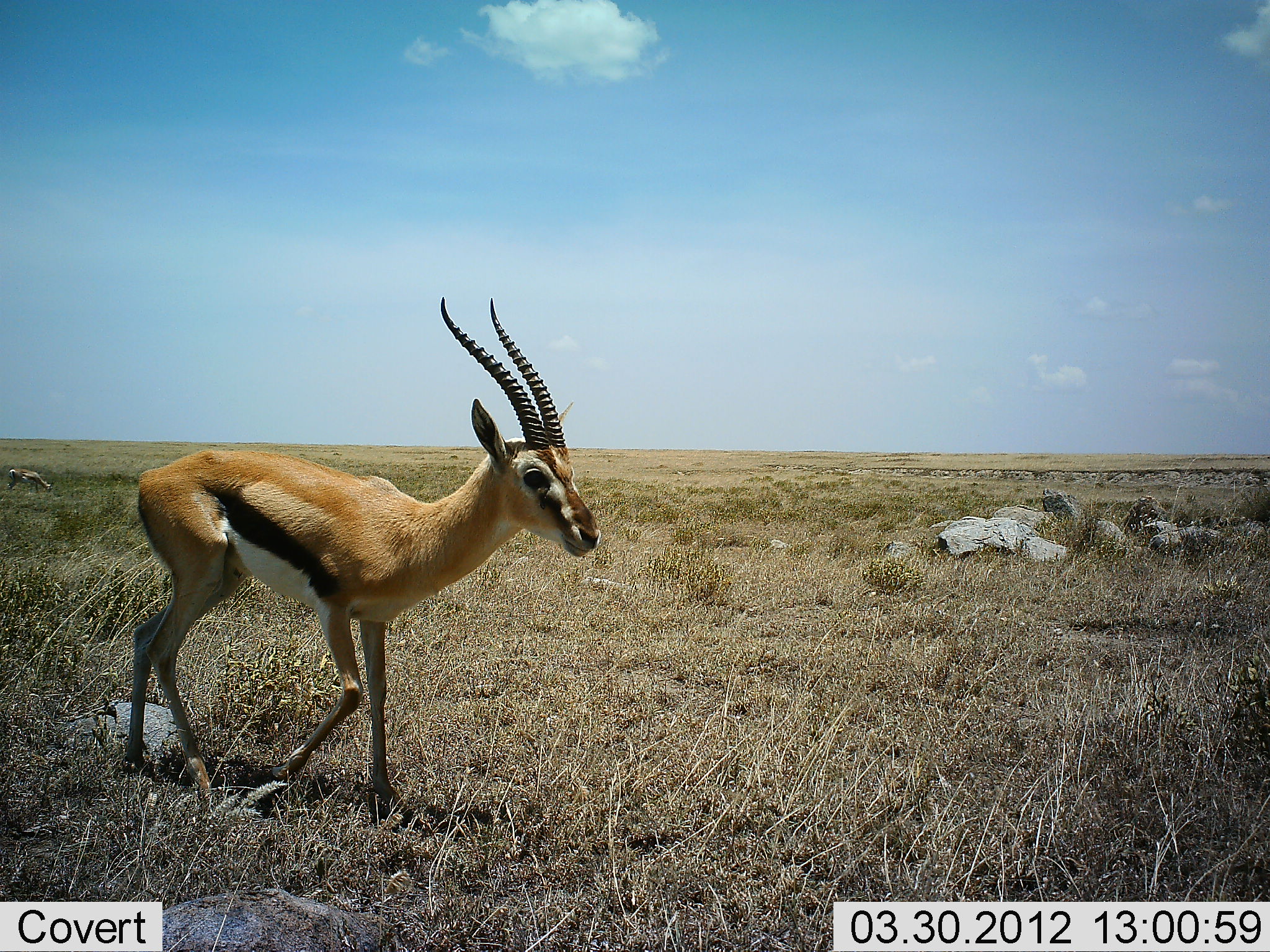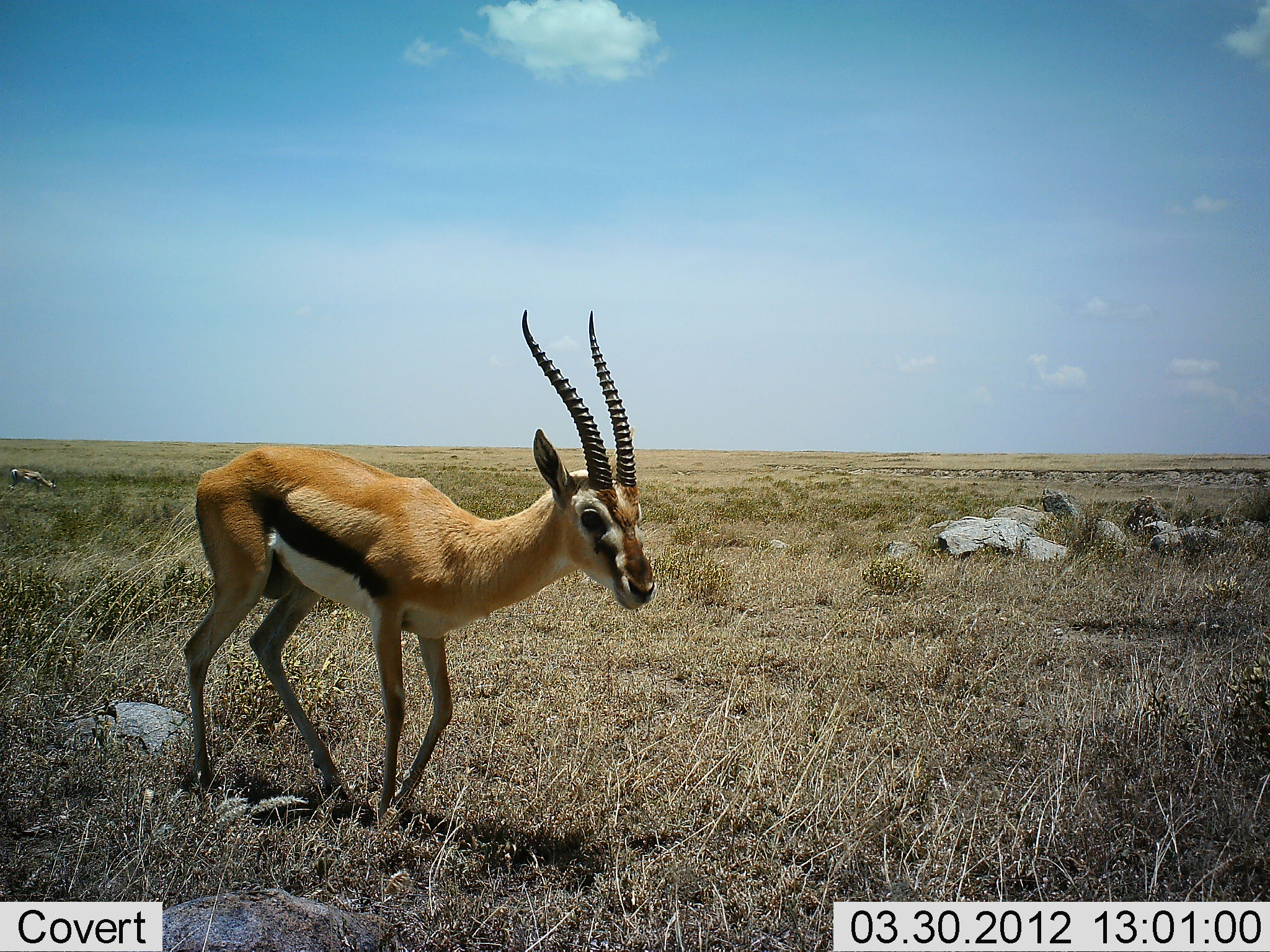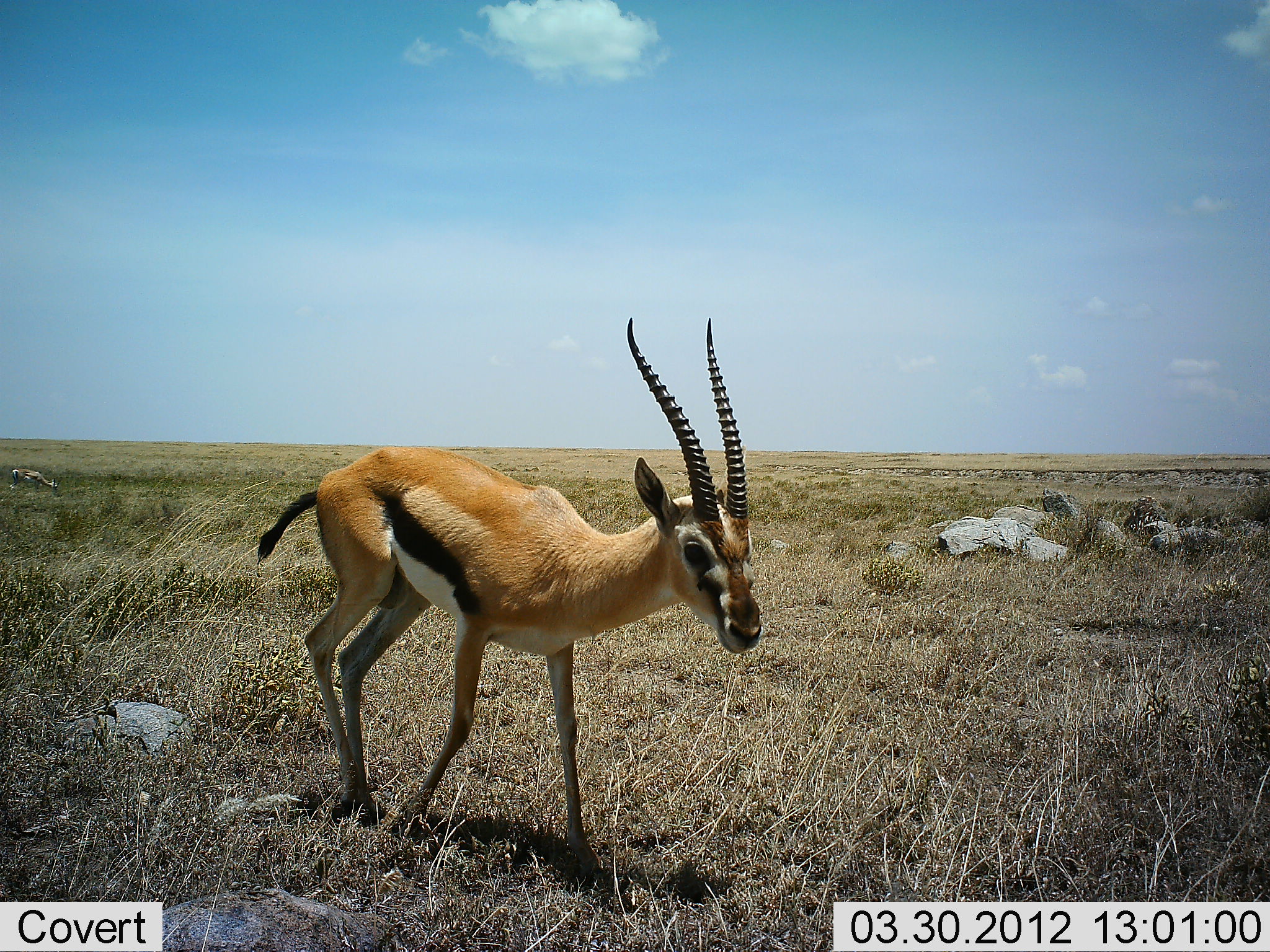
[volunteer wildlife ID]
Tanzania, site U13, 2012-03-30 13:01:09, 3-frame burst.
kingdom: Animalia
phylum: Chordata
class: Mammalia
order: Artiodactyla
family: Bovidae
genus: Eudorcas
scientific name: Eudorcas thomsonii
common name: thomson's gazelle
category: gazellethomsons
Gazellethomsons (thomson's gazelle) (Eudorcas thomsonii), count 1. Behavior (volunteer vote fractions): standing 19%, resting 0%, moving 88%, interacting 0%. Young present (vote fraction): 0%. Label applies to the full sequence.